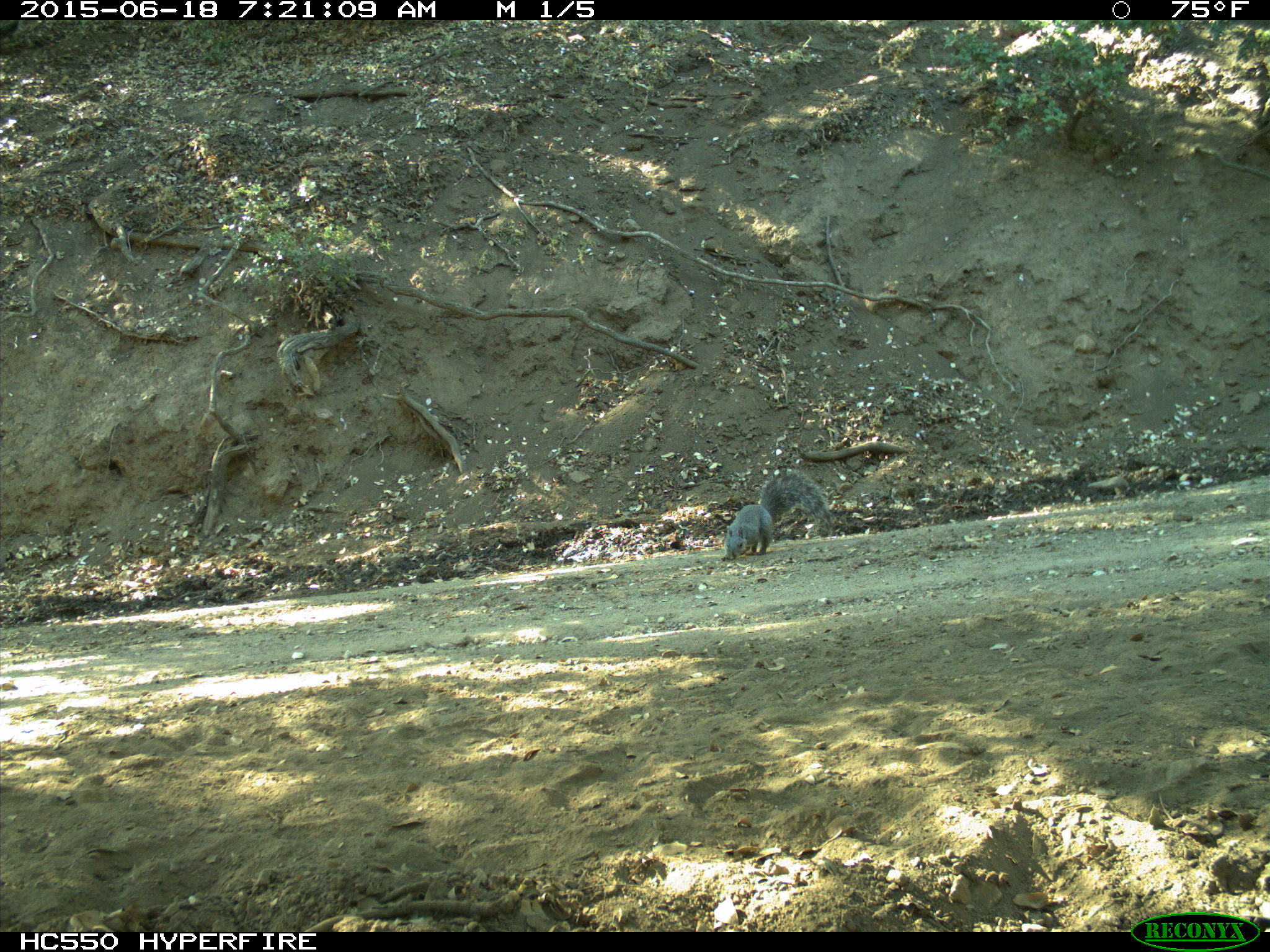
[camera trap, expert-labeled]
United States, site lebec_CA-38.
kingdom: Animalia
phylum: Chordata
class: Mammalia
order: Rodentia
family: Sciuridae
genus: Sciurus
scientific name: Sciurus carolinensis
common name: eastern gray squirrel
Sciurus carolinensis (eastern gray squirrel).